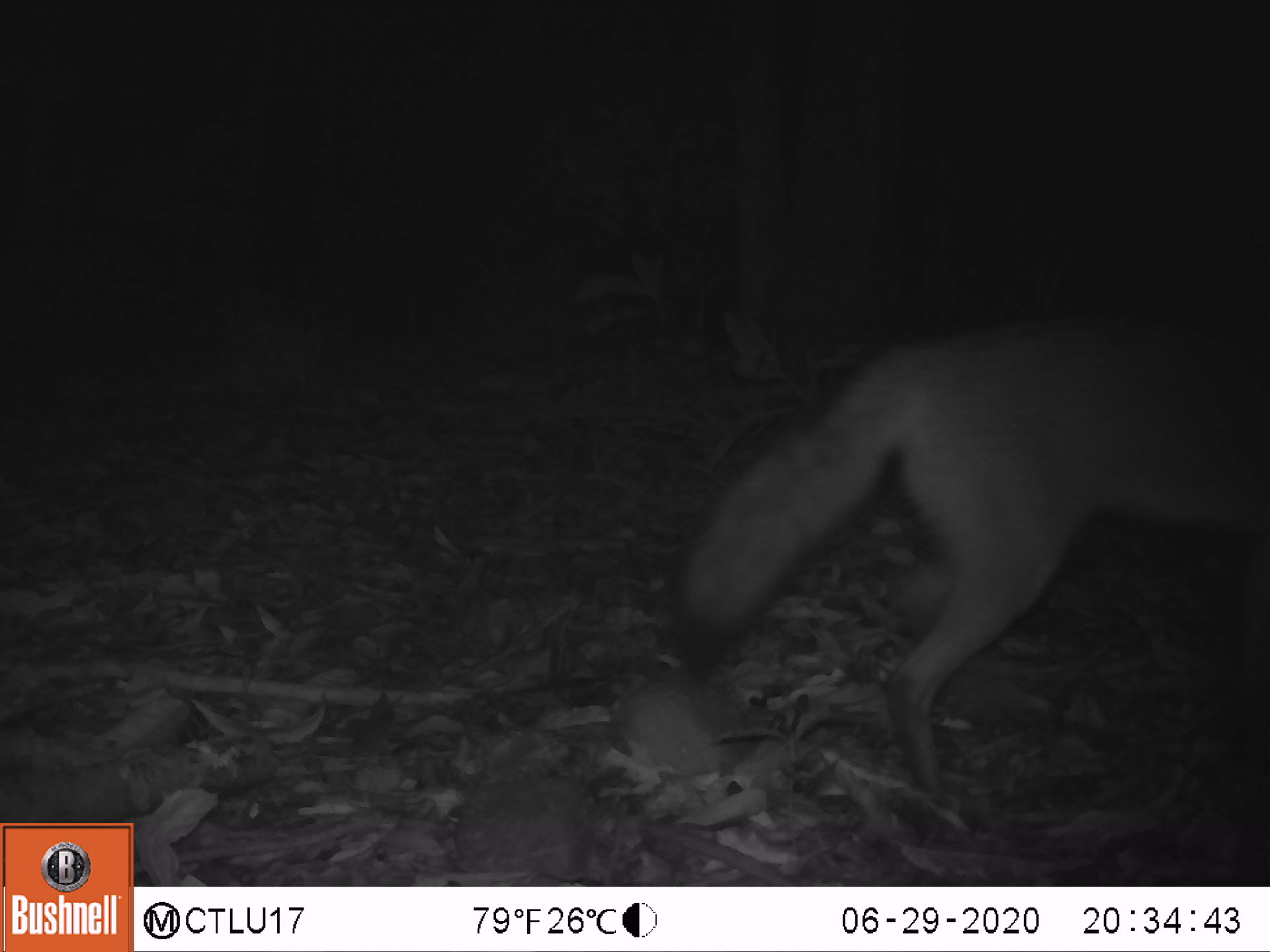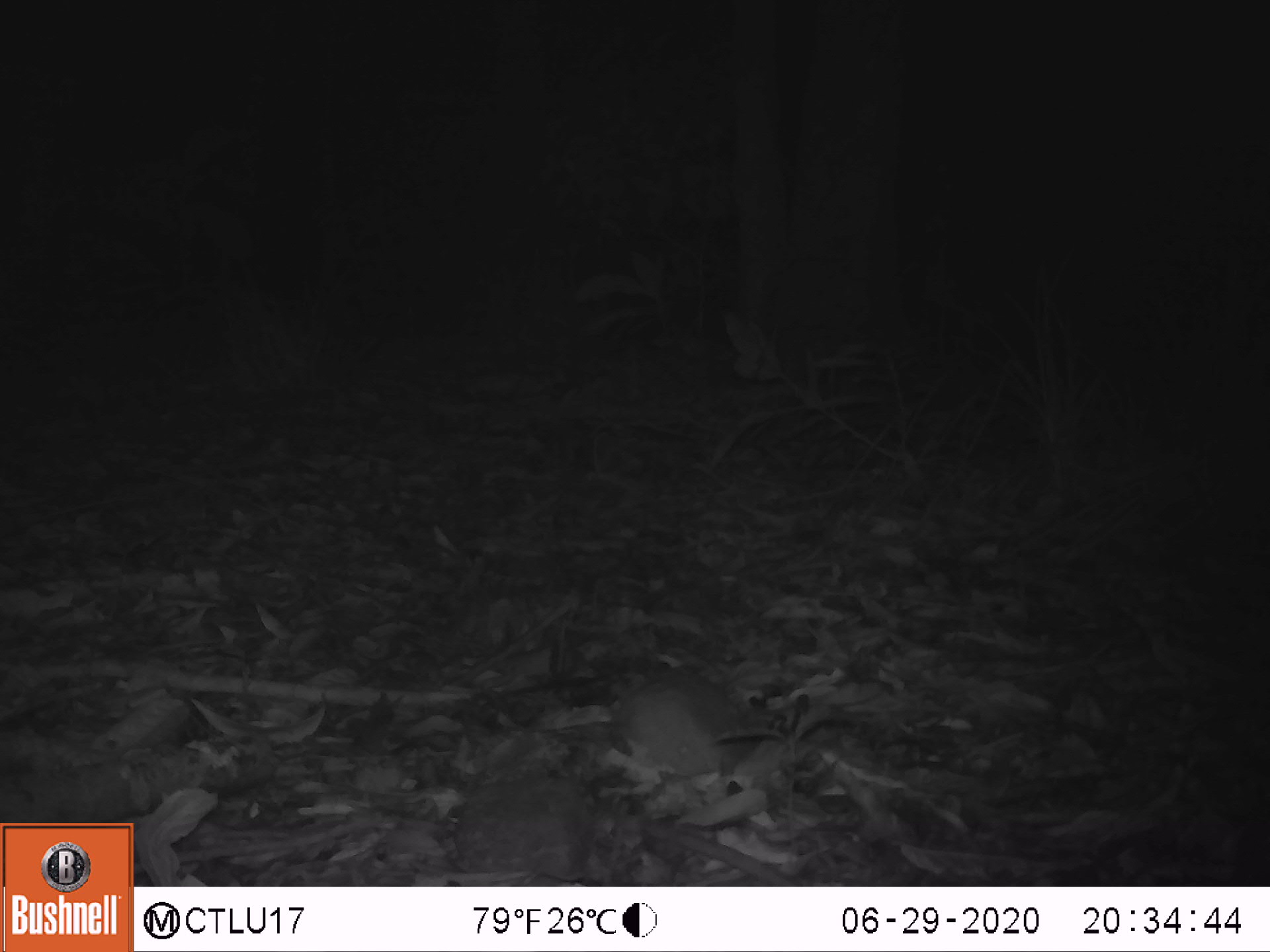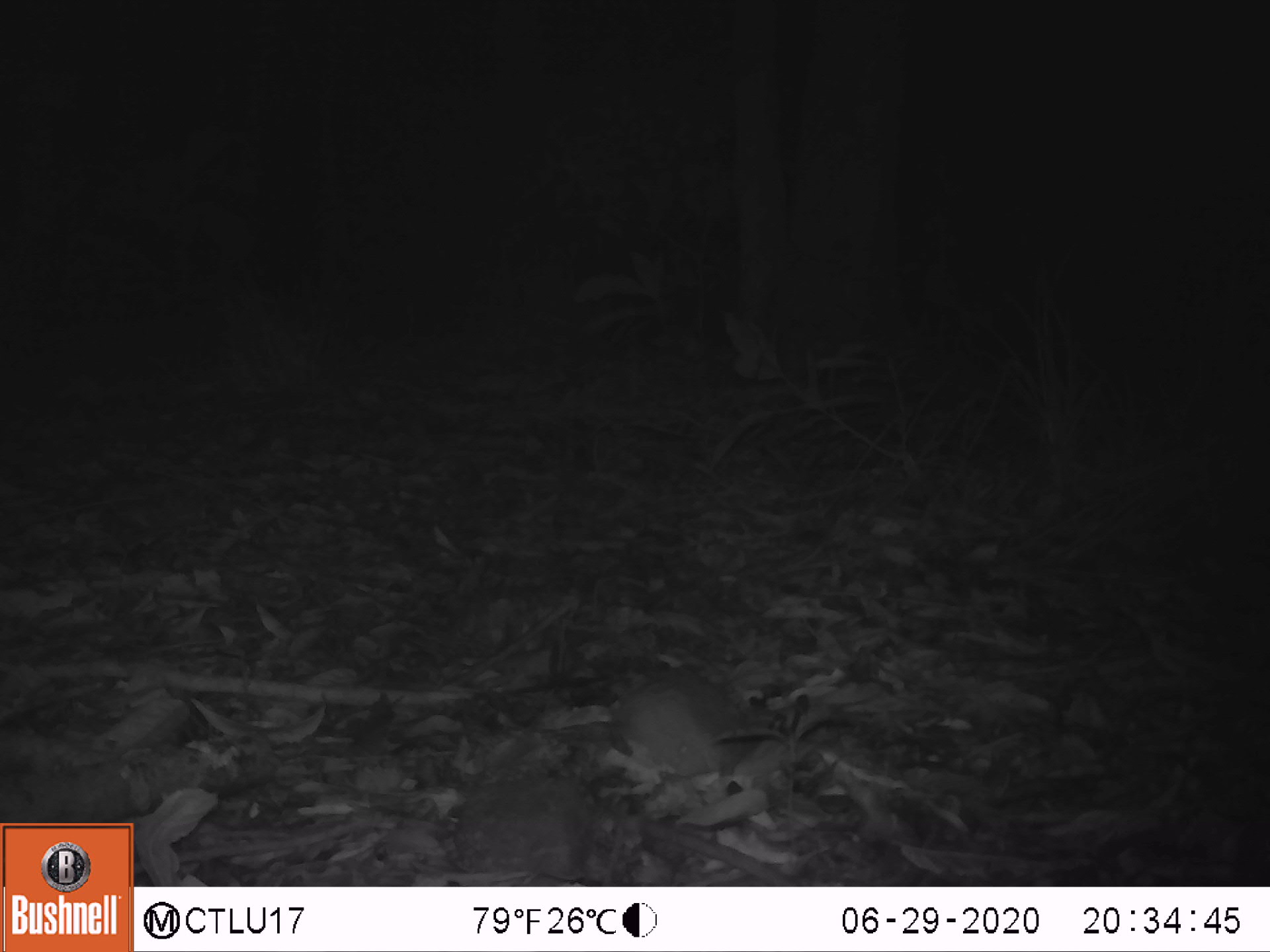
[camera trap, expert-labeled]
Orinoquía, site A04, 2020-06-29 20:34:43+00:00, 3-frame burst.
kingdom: Animalia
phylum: Chordata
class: Mammalia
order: Carnivora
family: Canidae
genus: Cerdocyon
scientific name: Cerdocyon thous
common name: crab-eating fox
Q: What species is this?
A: Crab-eating fox (Cerdocyon thous).